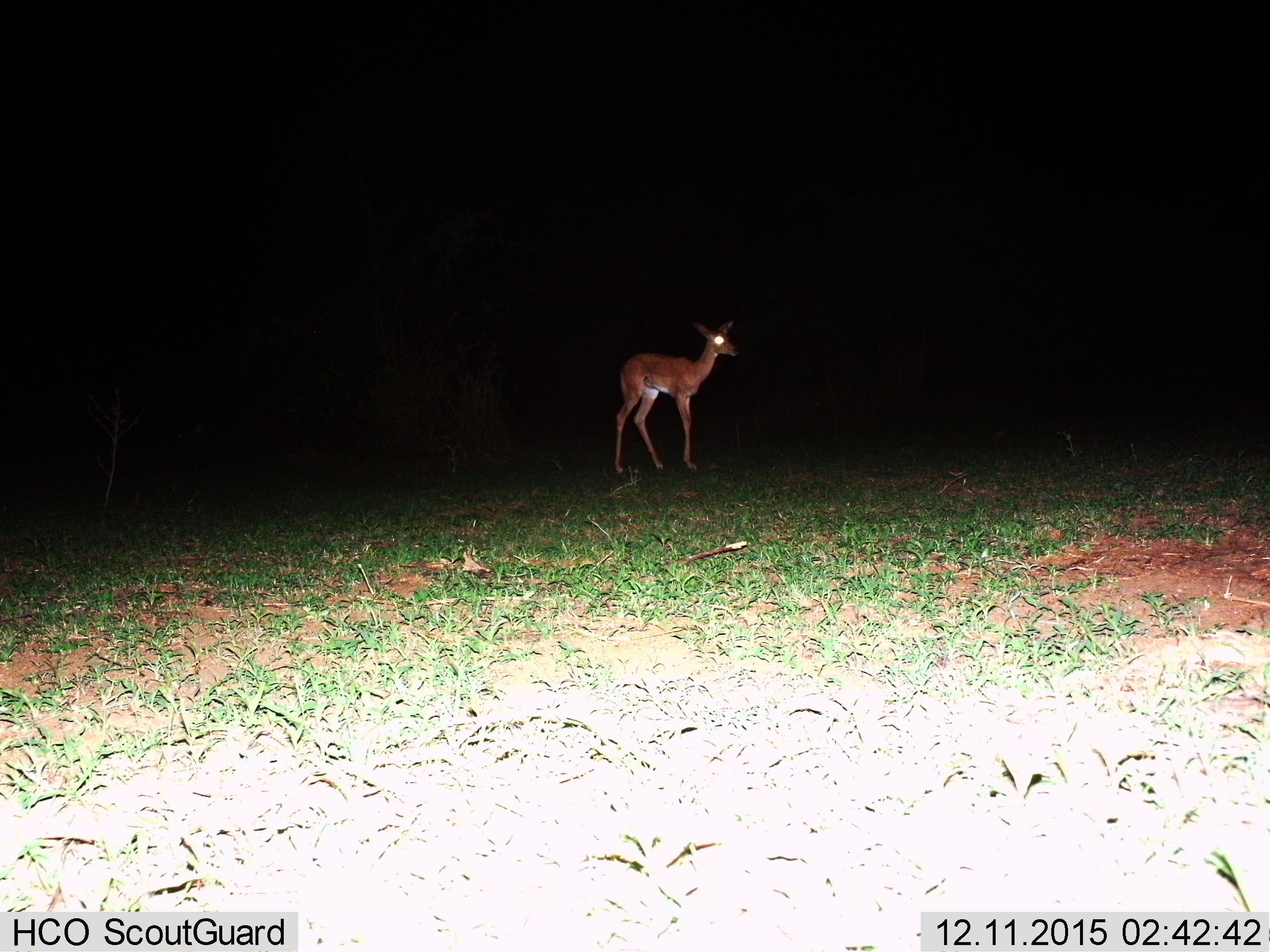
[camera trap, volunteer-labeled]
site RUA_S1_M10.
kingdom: Animalia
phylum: Chordata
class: Mammalia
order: Artiodactyla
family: Bovidae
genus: Aepyceros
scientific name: Aepyceros melampus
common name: impala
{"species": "impala (Aepyceros melampus)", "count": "1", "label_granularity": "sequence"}